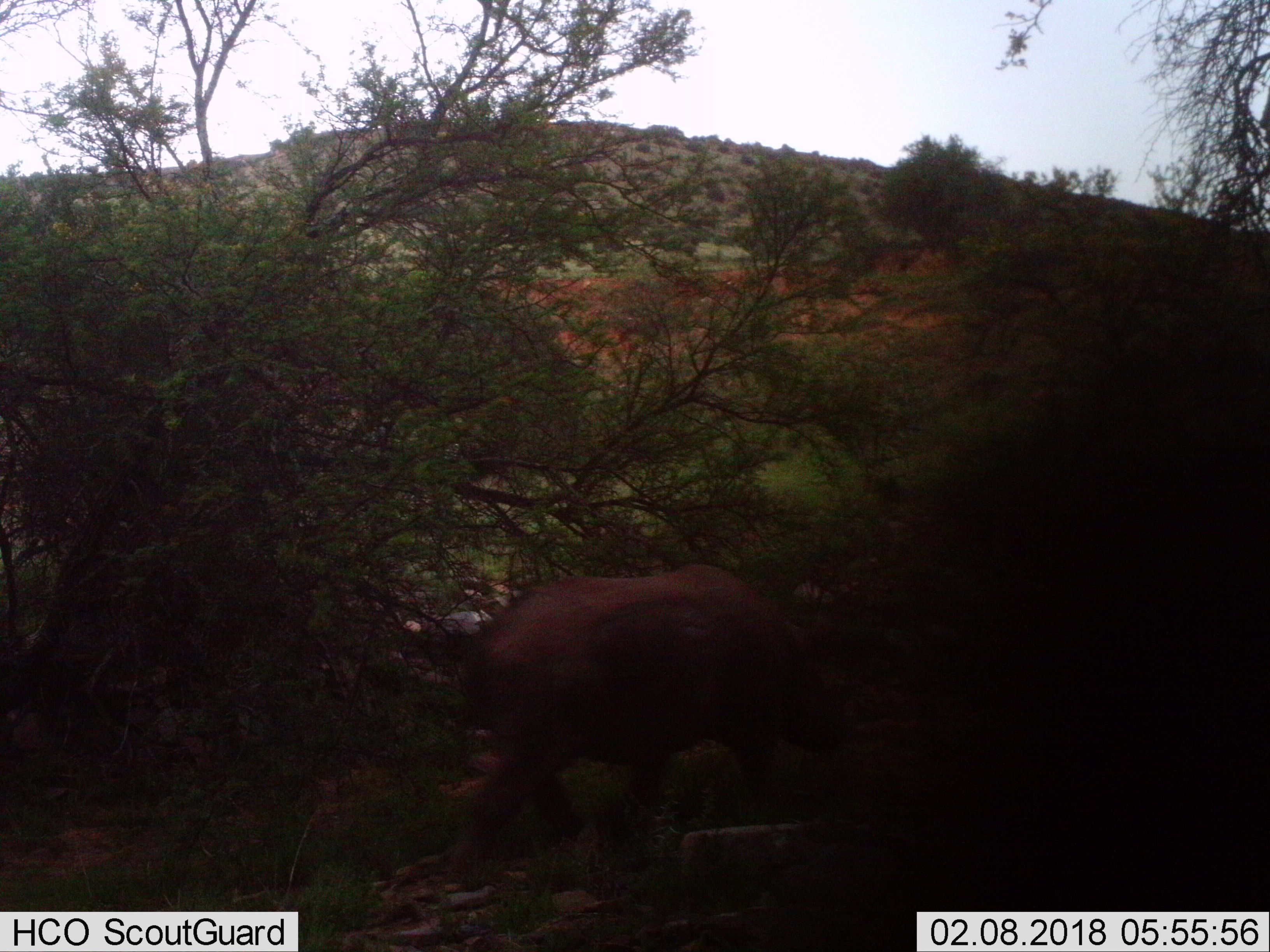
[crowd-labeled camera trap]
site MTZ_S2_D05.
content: unidentified animal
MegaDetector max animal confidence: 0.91